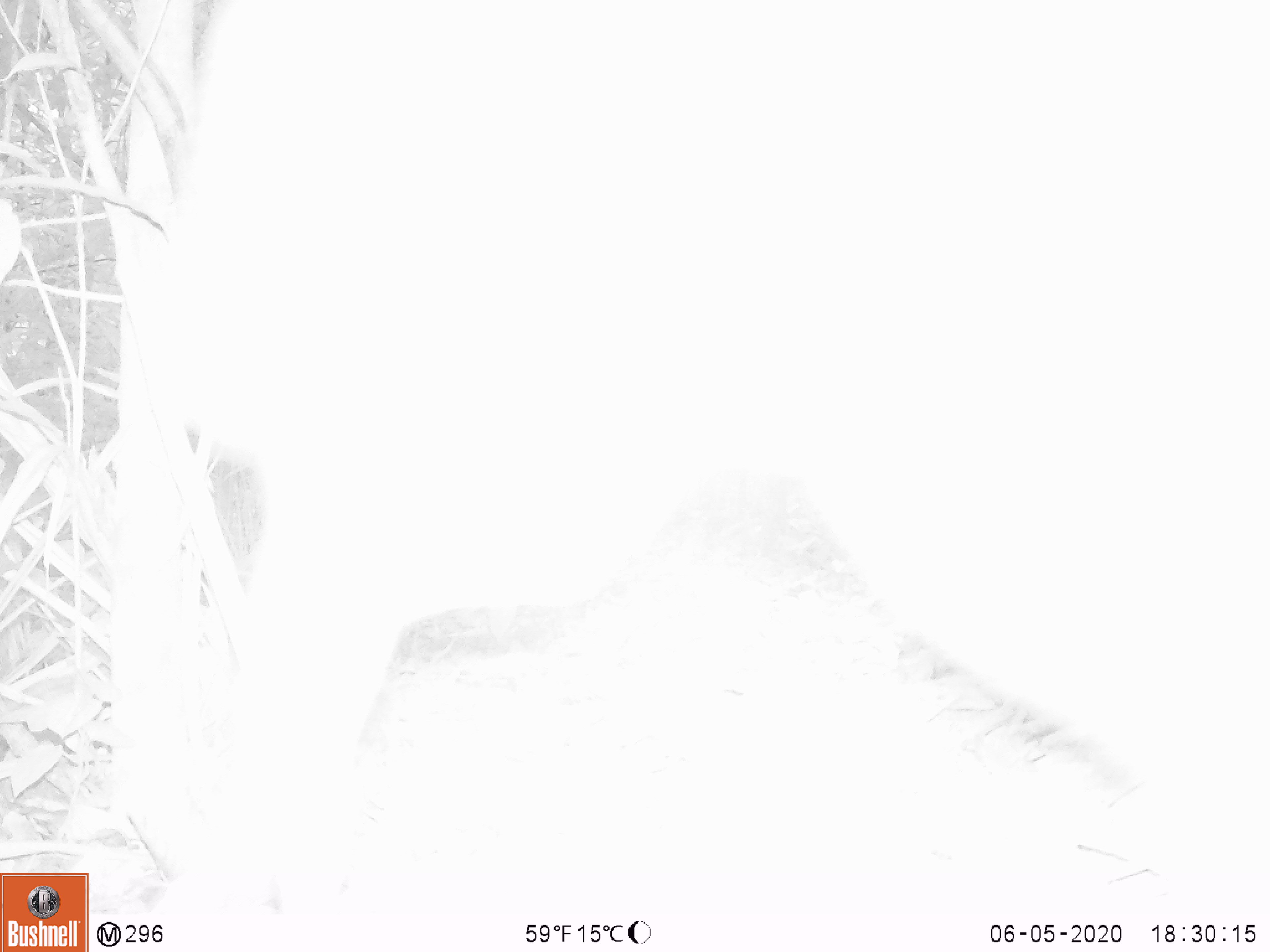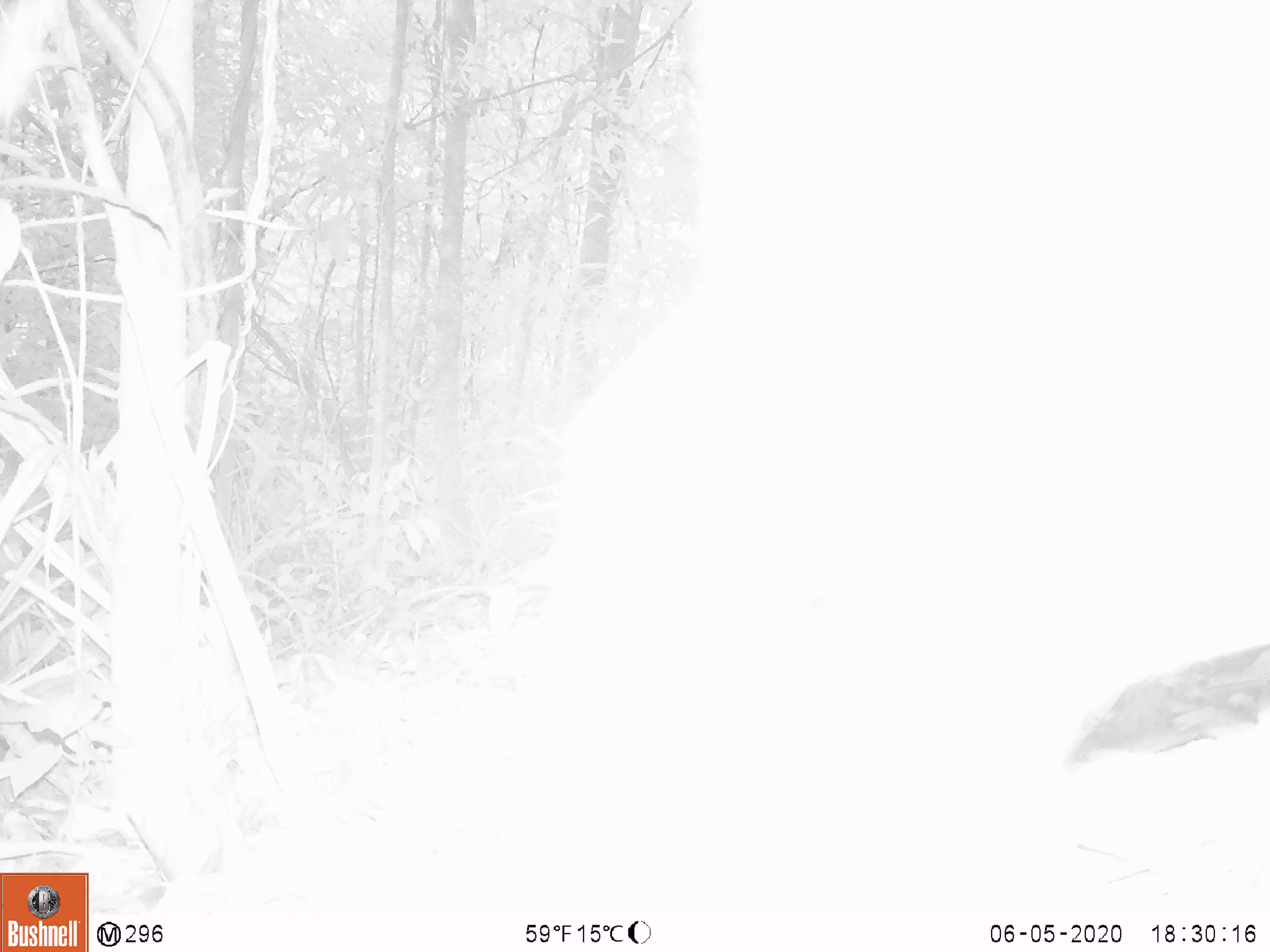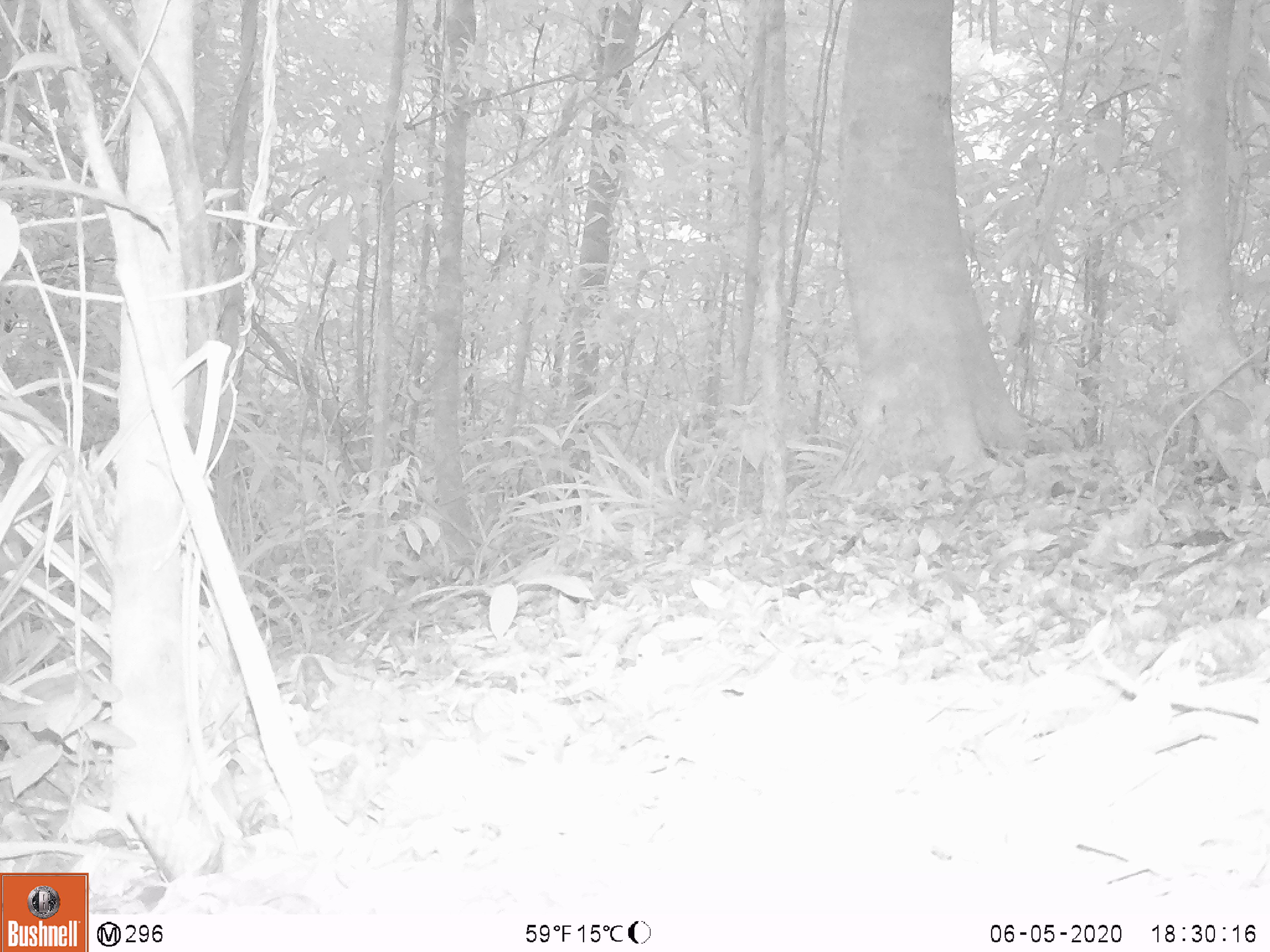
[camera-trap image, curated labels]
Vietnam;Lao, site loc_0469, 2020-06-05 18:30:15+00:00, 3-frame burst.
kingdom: Animalia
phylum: Chordata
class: Mammalia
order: Artiodactyla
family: Cervidae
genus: Muntiacus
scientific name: Muntiacus rooseveltorum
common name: roosevelt's muntjac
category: roosevelts muntjac group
Roosevelts muntjac group (roosevelt's muntjac) (Muntiacus rooseveltorum). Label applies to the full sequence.